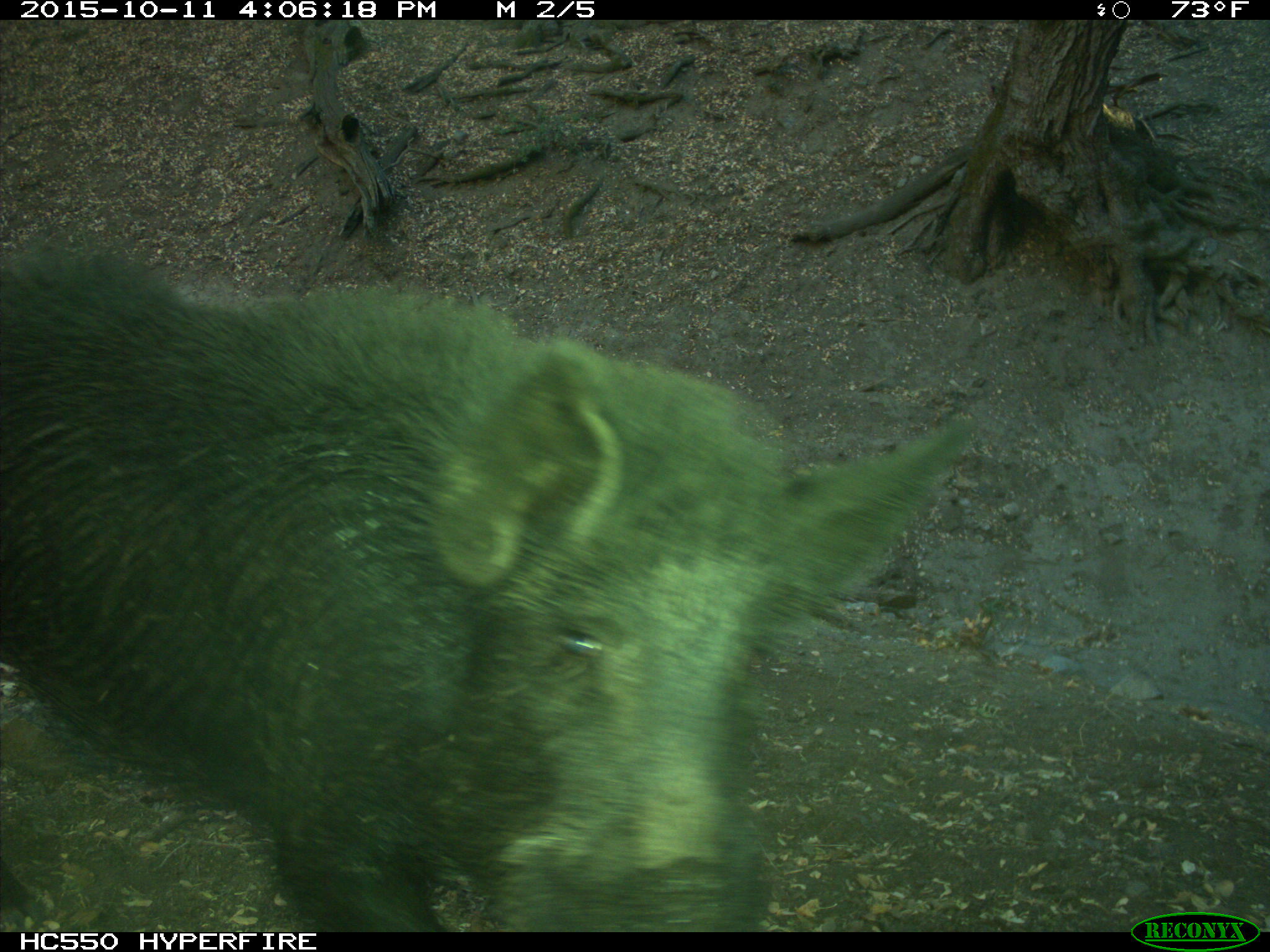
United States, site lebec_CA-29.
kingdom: Animalia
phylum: Chordata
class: Mammalia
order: Artiodactyla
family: Suidae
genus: Sus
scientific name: Sus scrofa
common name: wild boar